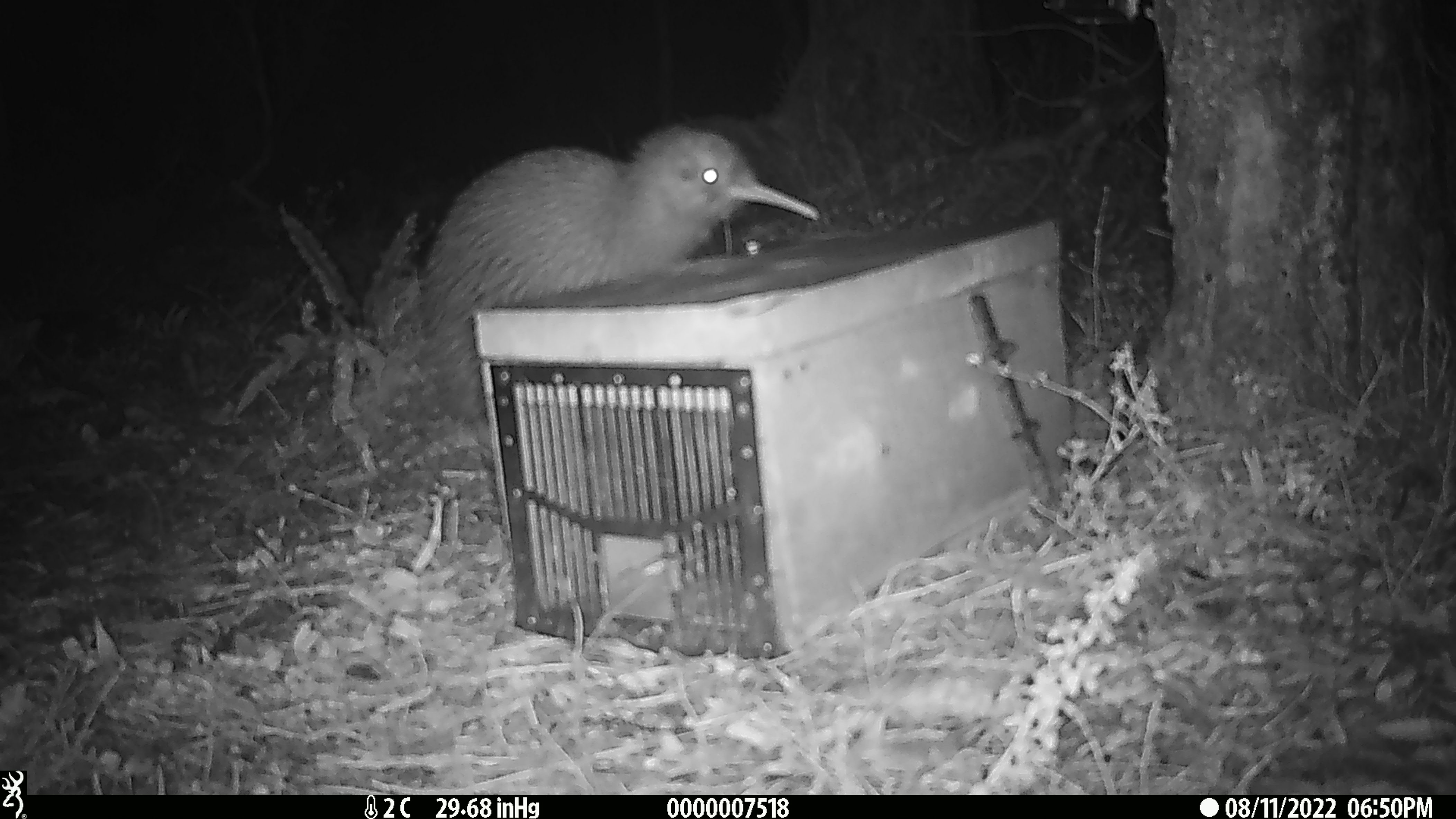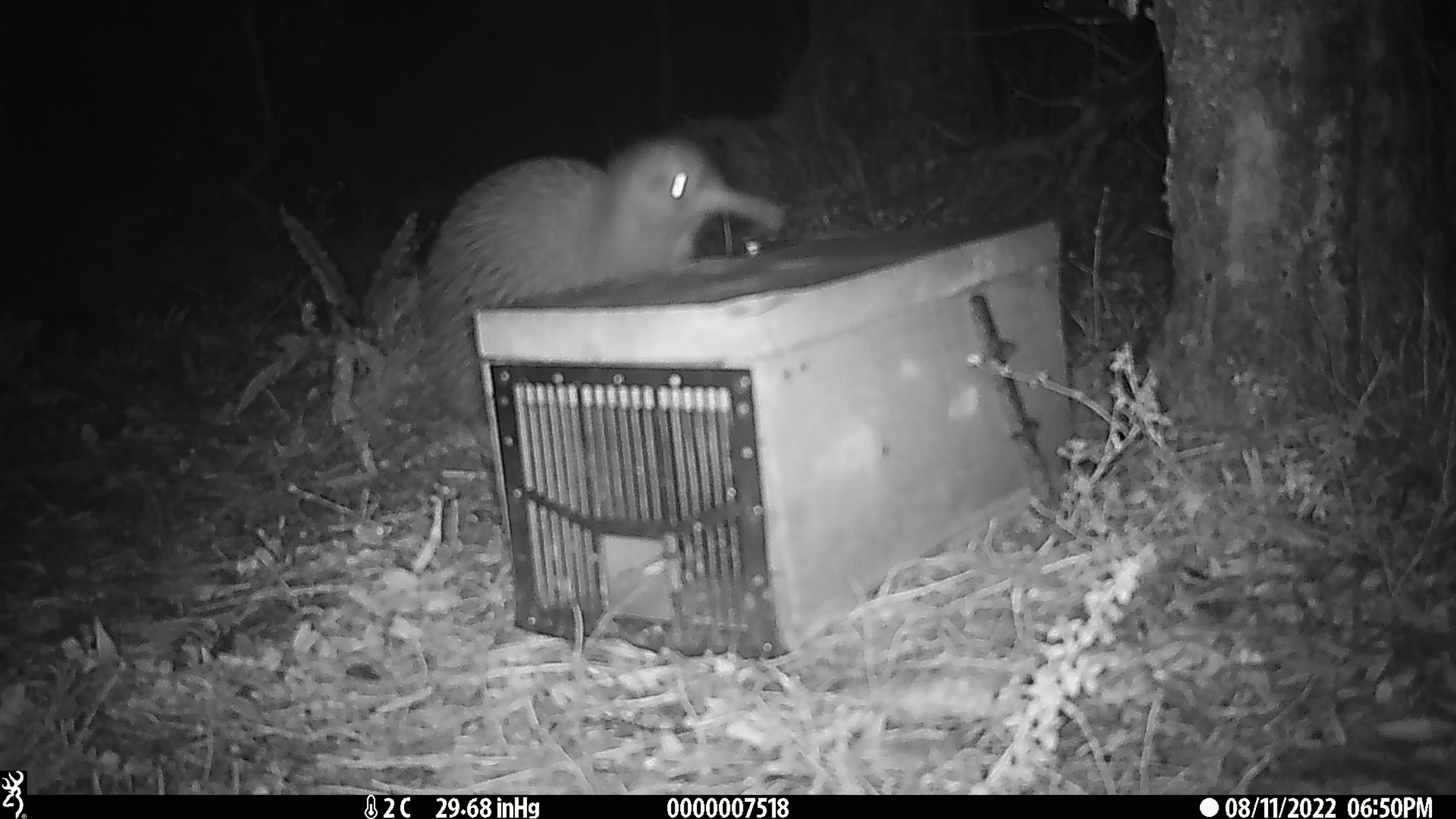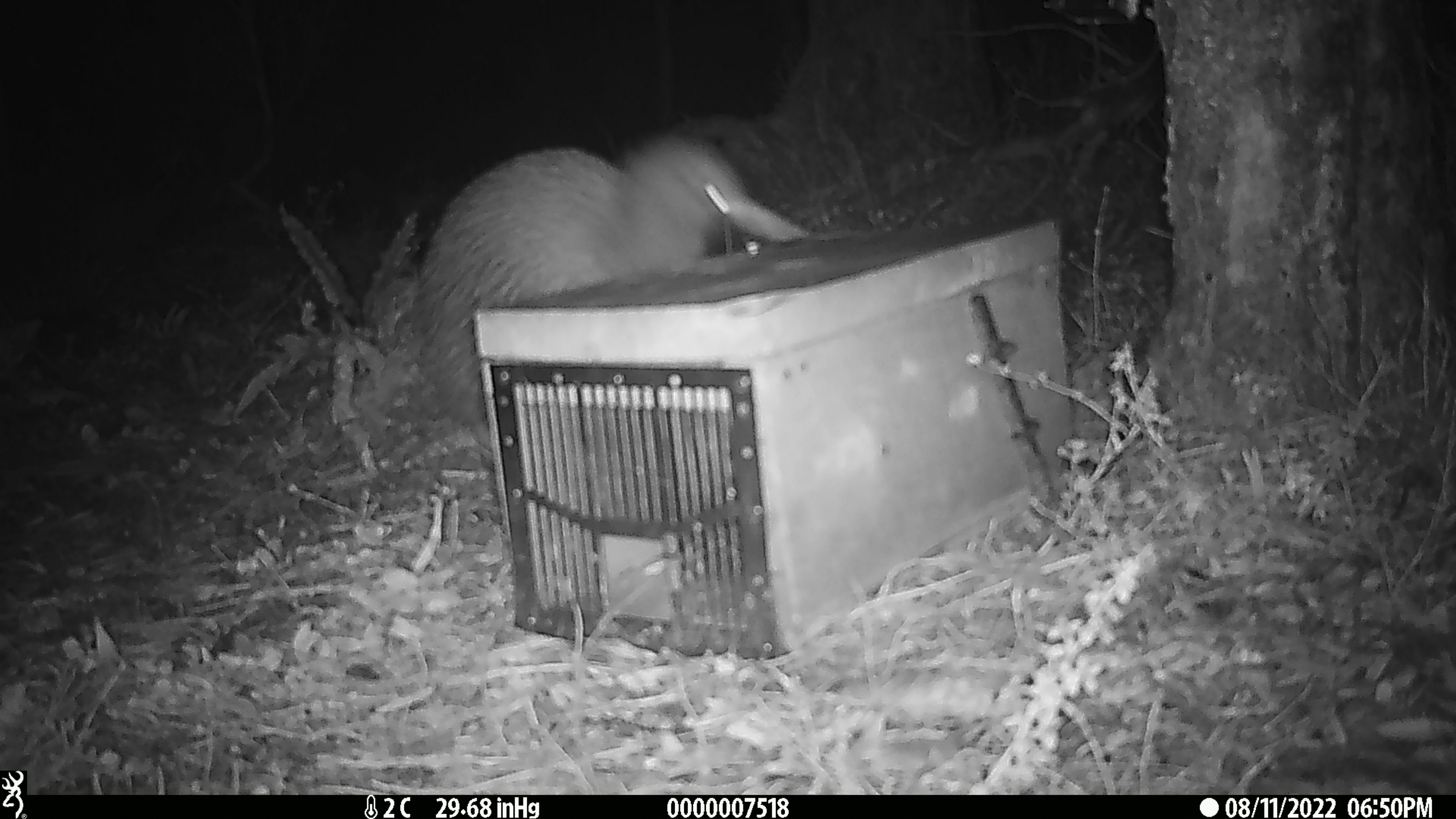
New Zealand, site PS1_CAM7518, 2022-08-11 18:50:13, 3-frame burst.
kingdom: Animalia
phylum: Chordata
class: Aves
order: Apterygiformes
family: Apterygidae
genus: Apteryx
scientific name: Apteryx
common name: kiwi